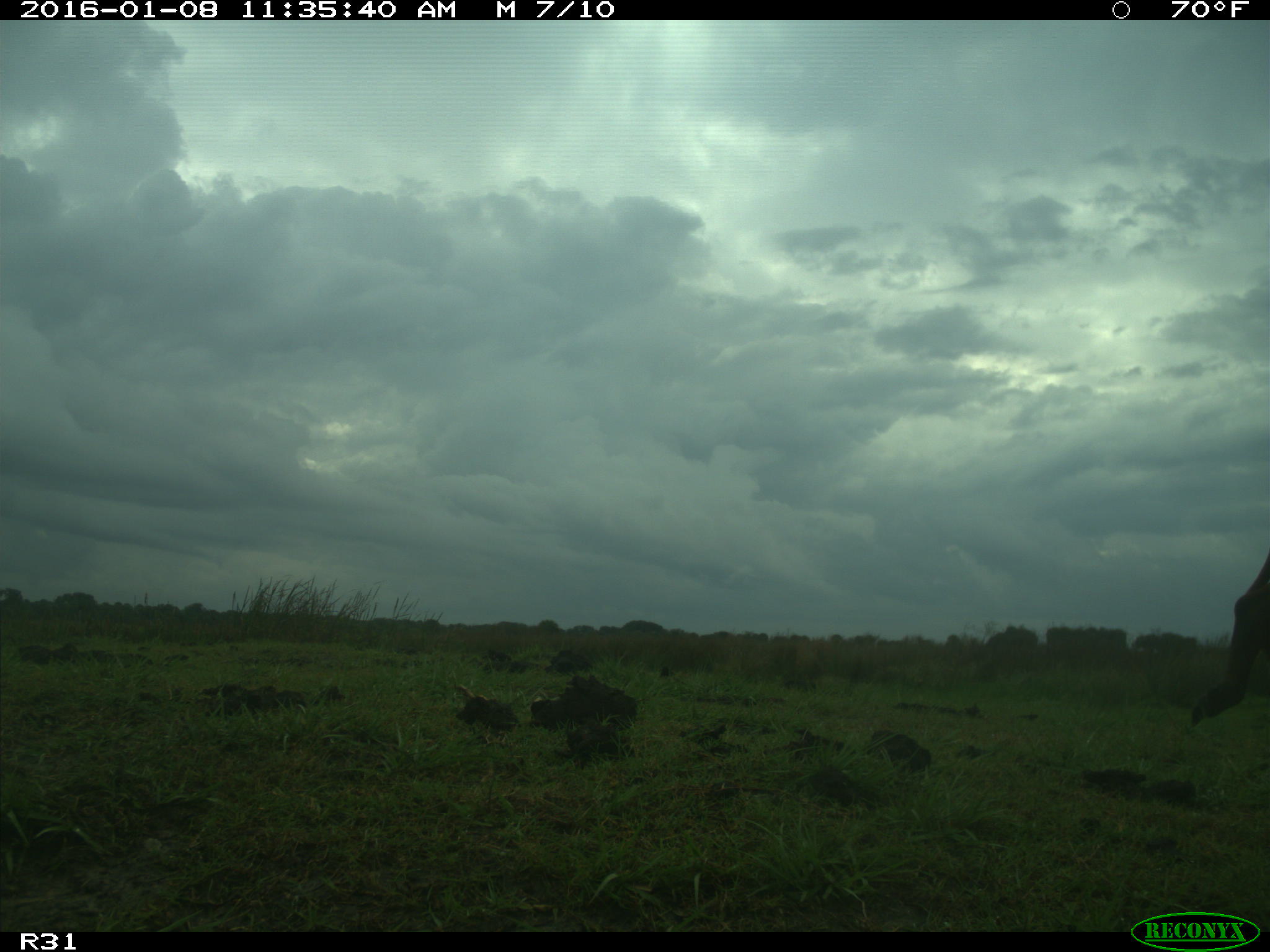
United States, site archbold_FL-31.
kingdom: Animalia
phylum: Chordata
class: Mammalia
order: Artiodactyla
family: Bovidae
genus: Bos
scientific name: Bos taurus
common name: domestic cow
Bos taurus (domestic cow).